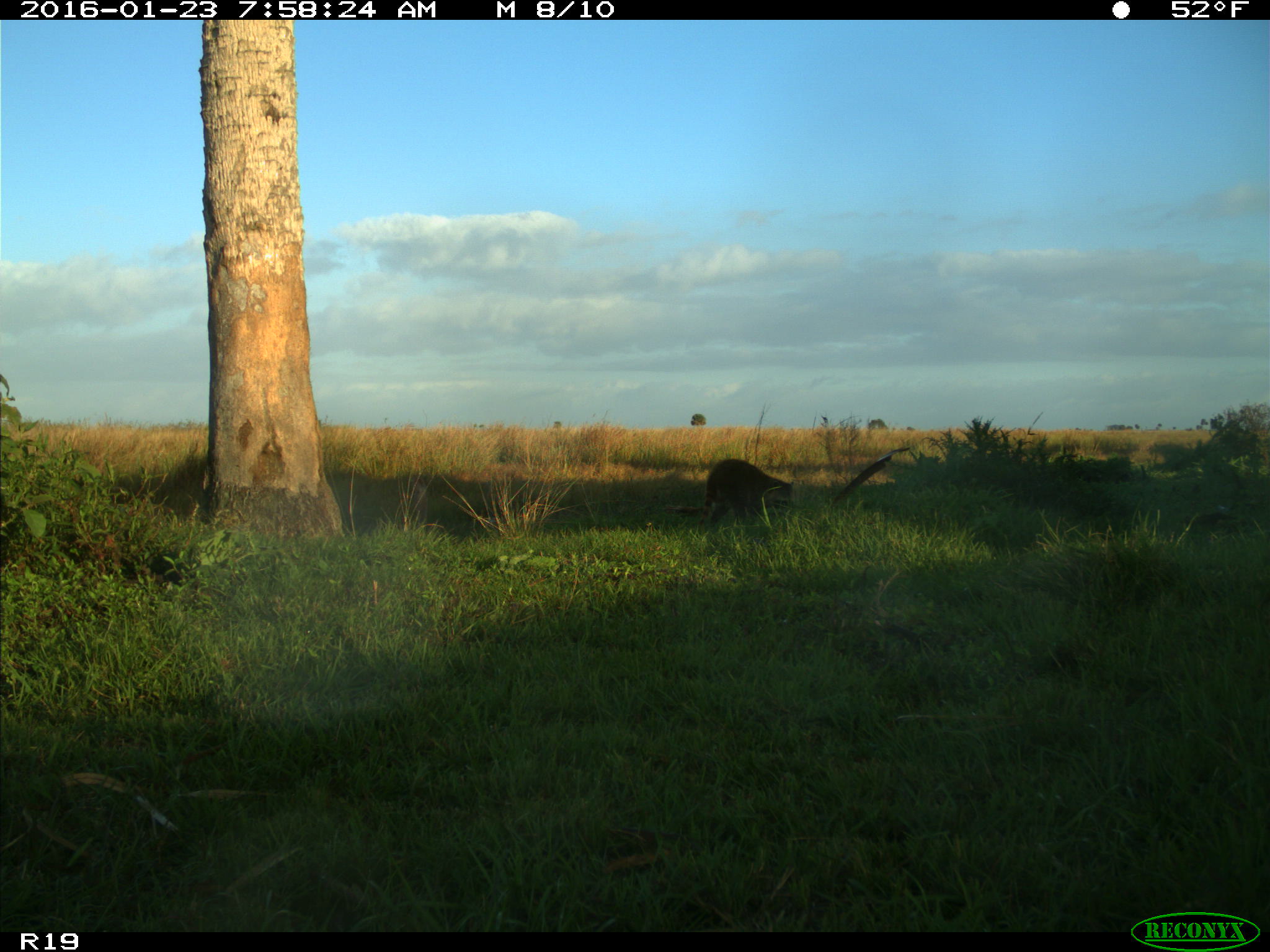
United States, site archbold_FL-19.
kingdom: Animalia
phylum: Chordata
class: Mammalia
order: Carnivora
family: Procyonidae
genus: Procyon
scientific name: Procyon lotor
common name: common raccoon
Procyon lotor (common raccoon).